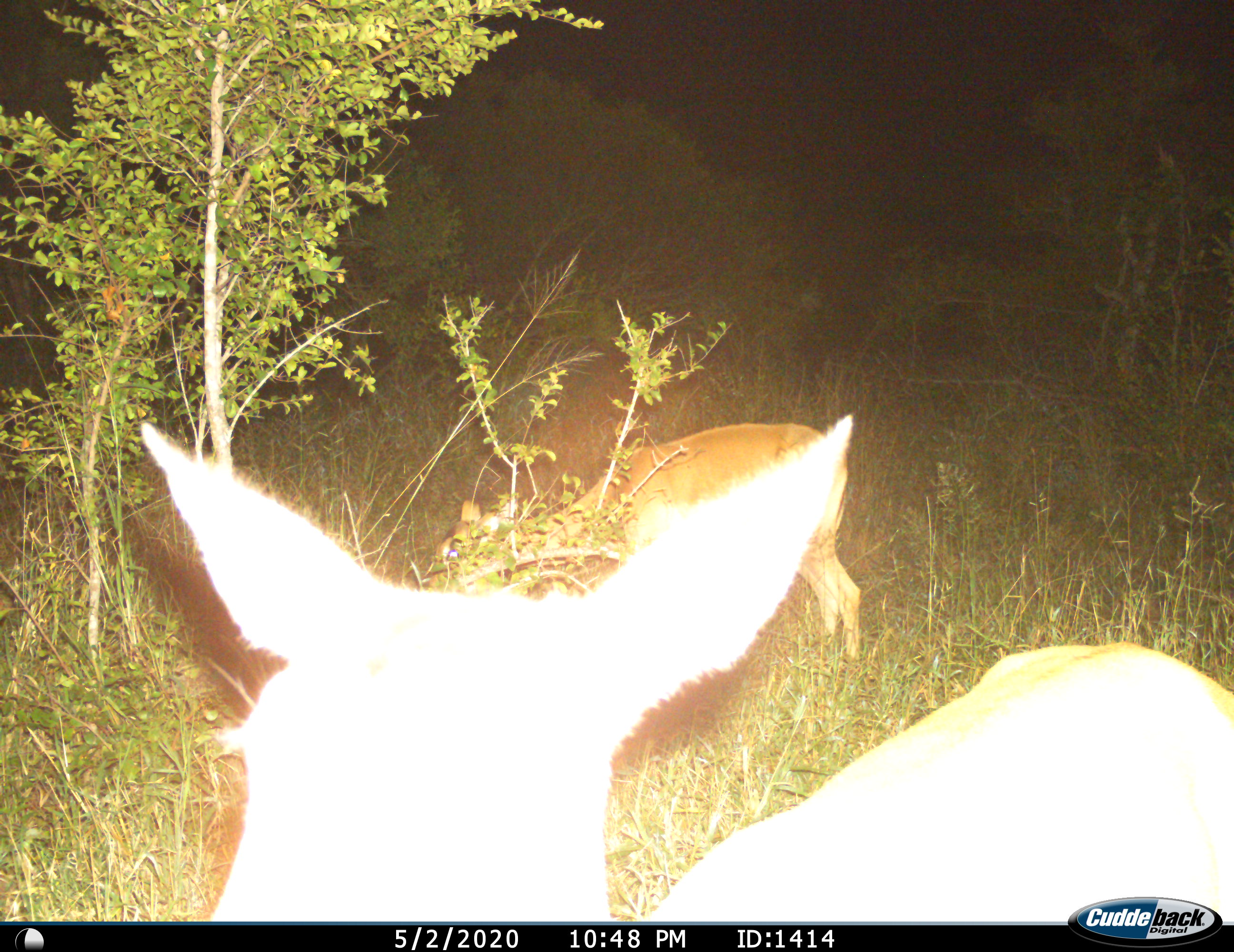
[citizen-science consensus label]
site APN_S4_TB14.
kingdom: Animalia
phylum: Chordata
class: Mammalia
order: Artiodactyla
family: Bovidae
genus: Aepyceros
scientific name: Aepyceros melampus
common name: impala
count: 2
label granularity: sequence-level